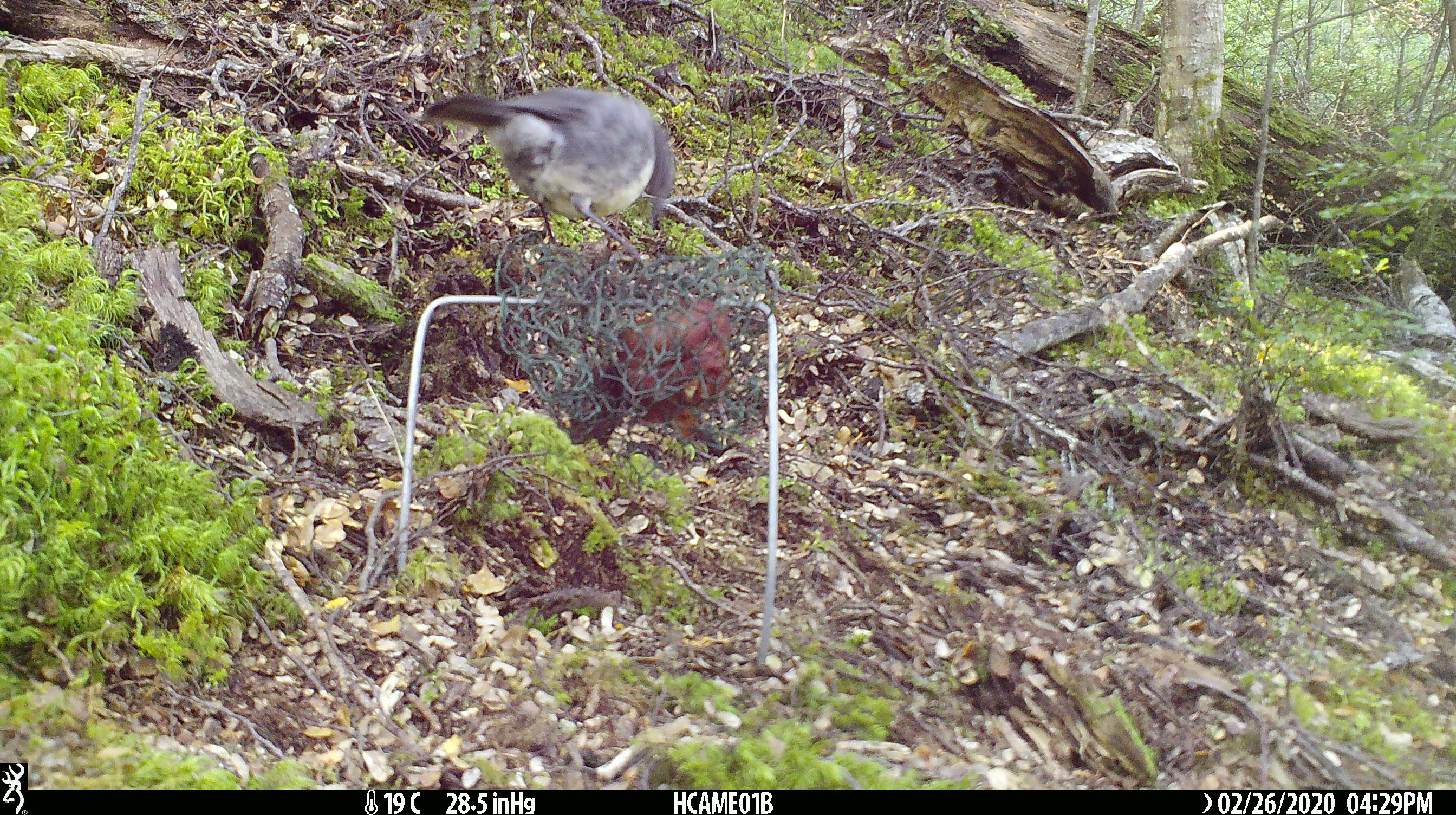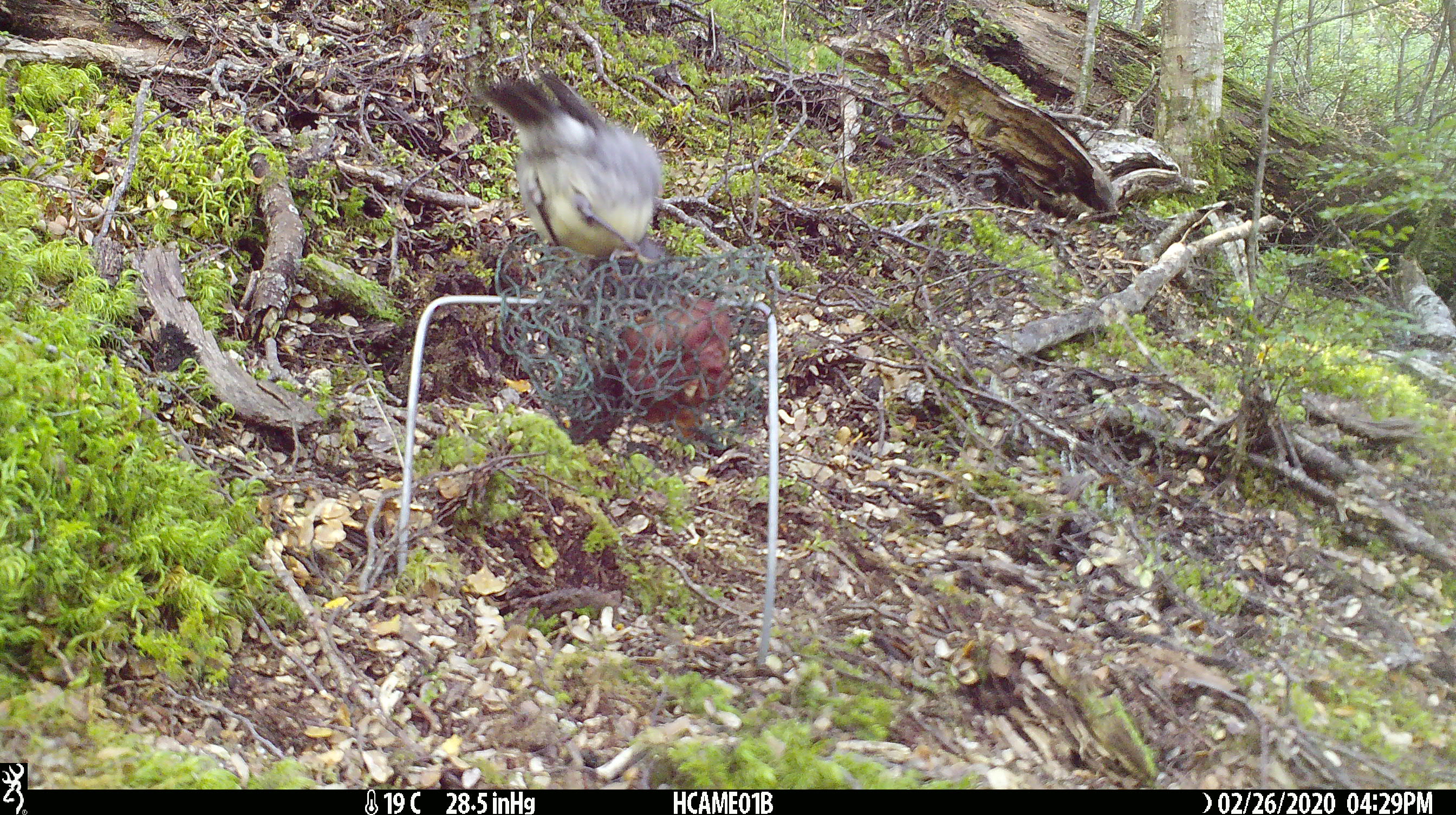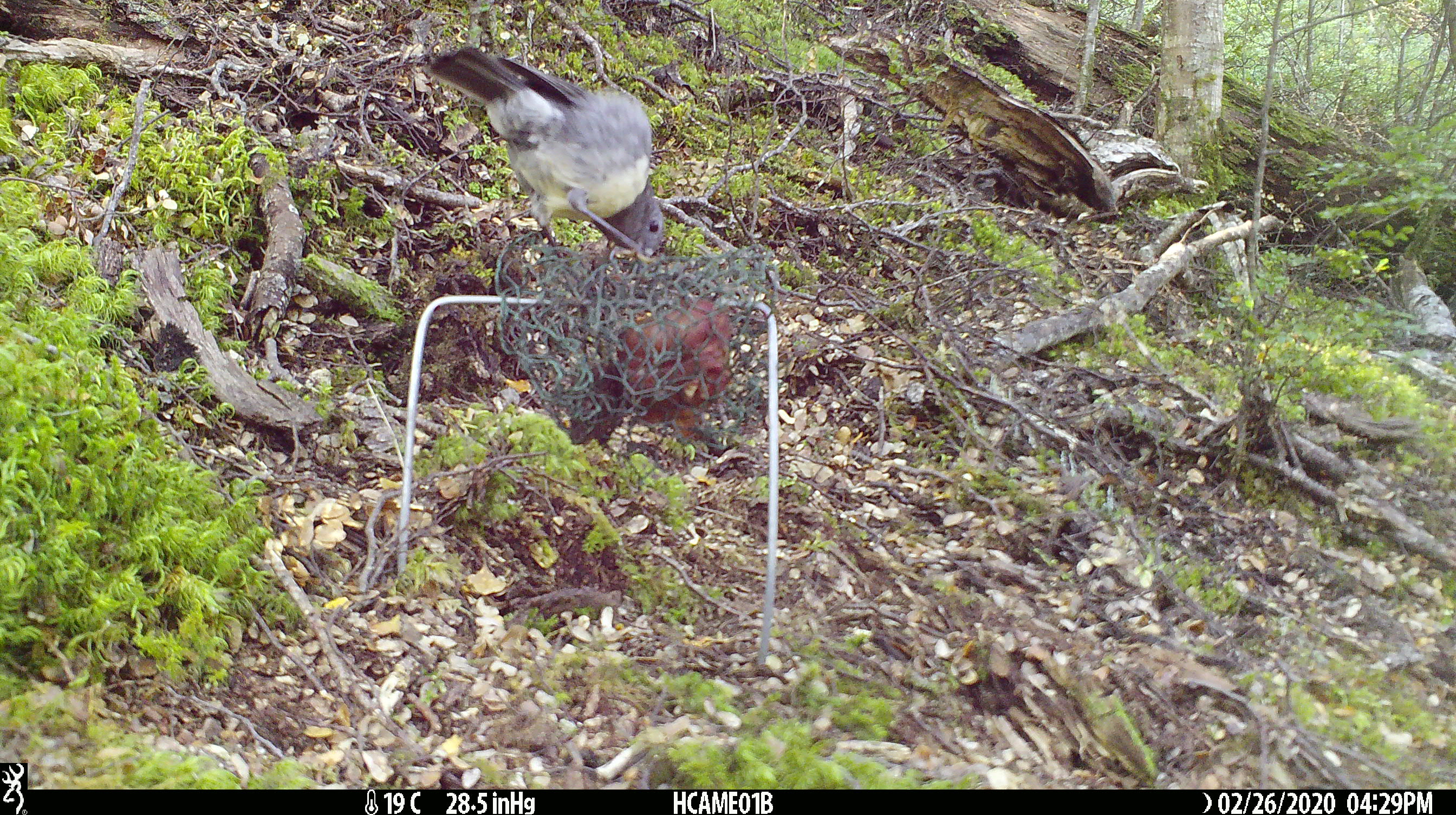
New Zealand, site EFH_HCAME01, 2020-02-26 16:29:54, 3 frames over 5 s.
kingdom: Animalia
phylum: Chordata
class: Aves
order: Passeriformes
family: Petroicidae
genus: Petroica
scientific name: Petroica australis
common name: new zealand robin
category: robin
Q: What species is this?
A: Robin (new zealand robin) (Petroica australis).